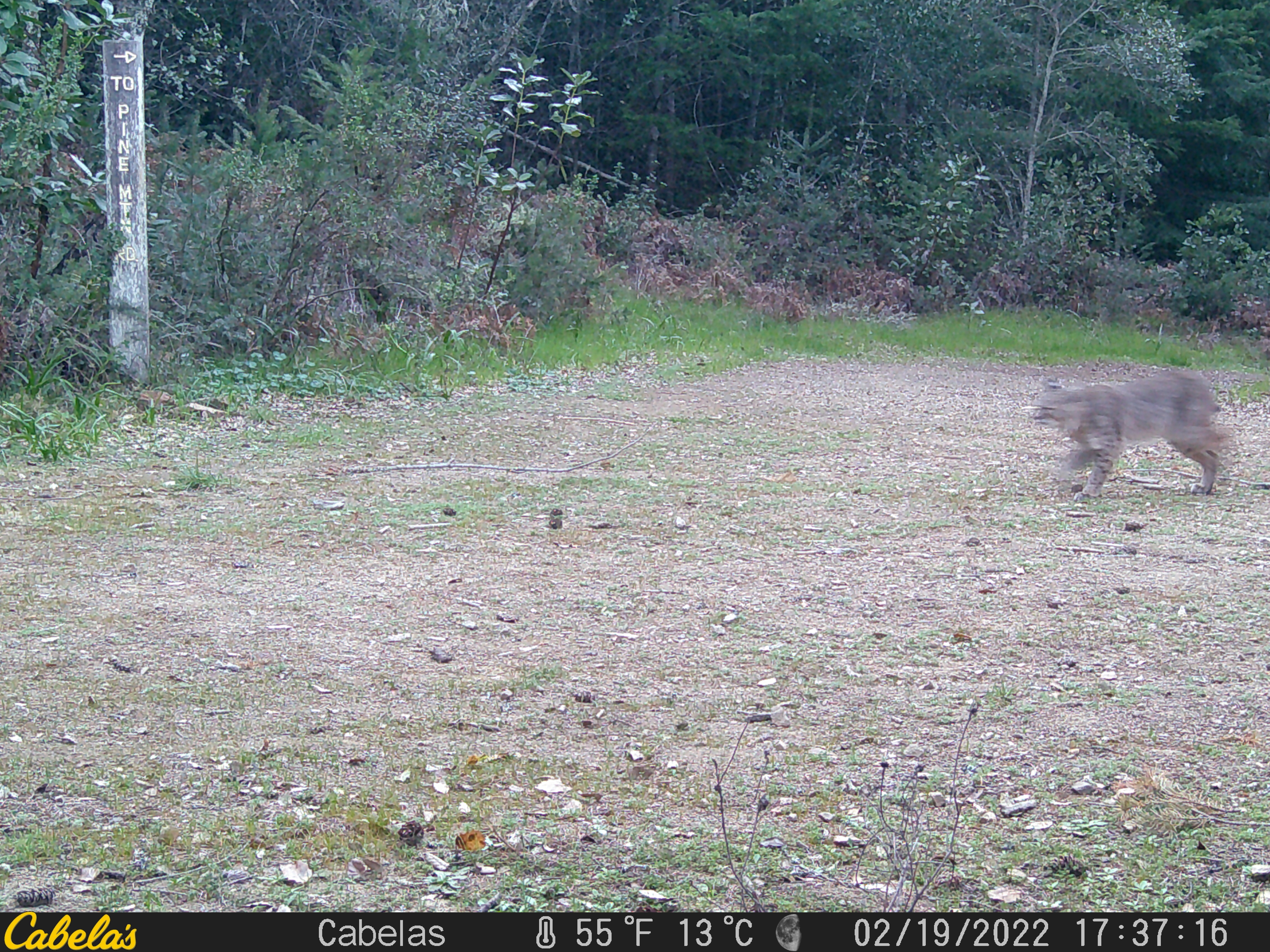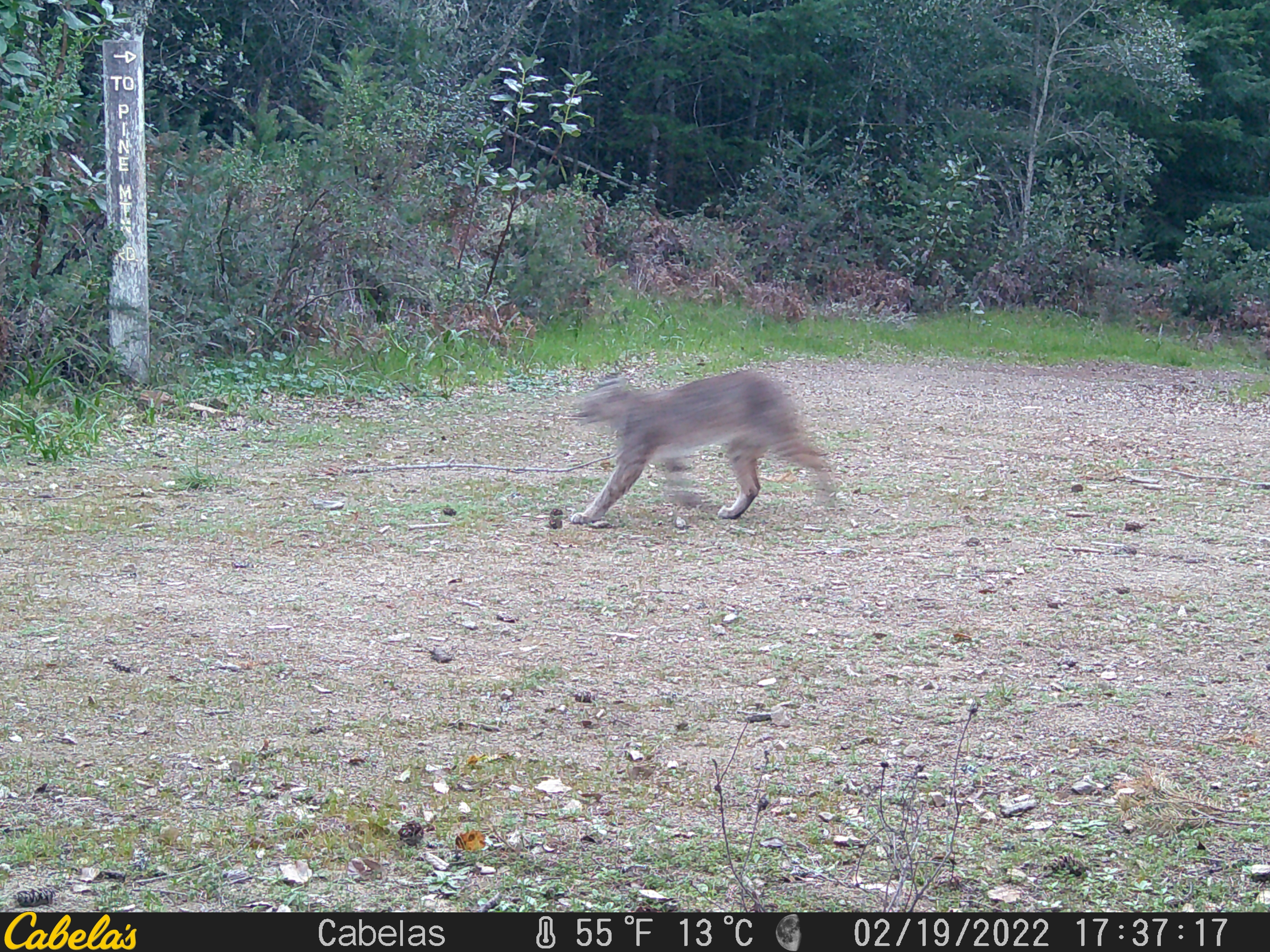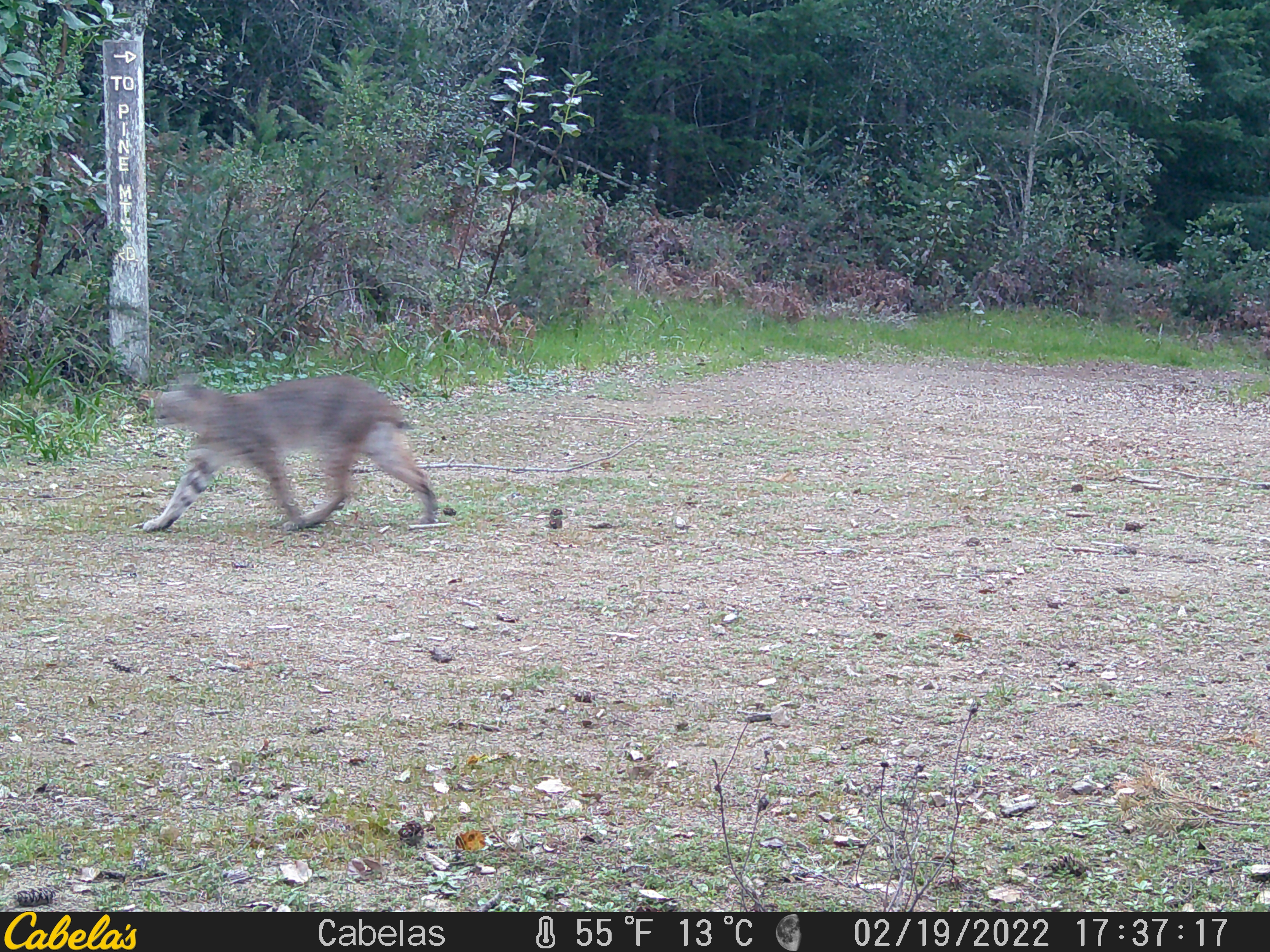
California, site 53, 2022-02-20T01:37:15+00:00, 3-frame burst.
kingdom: Animalia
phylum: Chordata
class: Mammalia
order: Carnivora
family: Felidae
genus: Lynx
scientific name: Lynx rufus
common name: bobcat